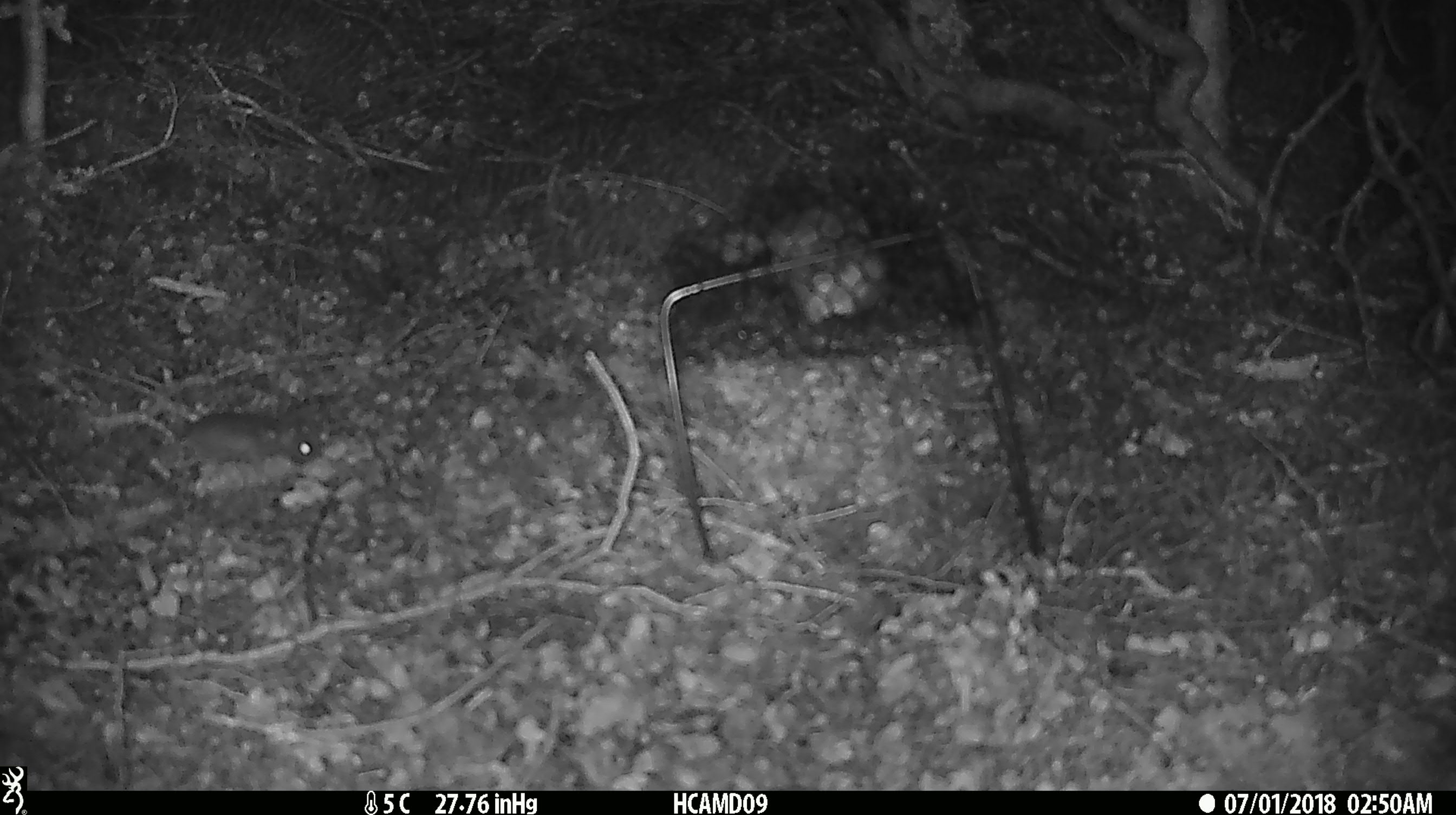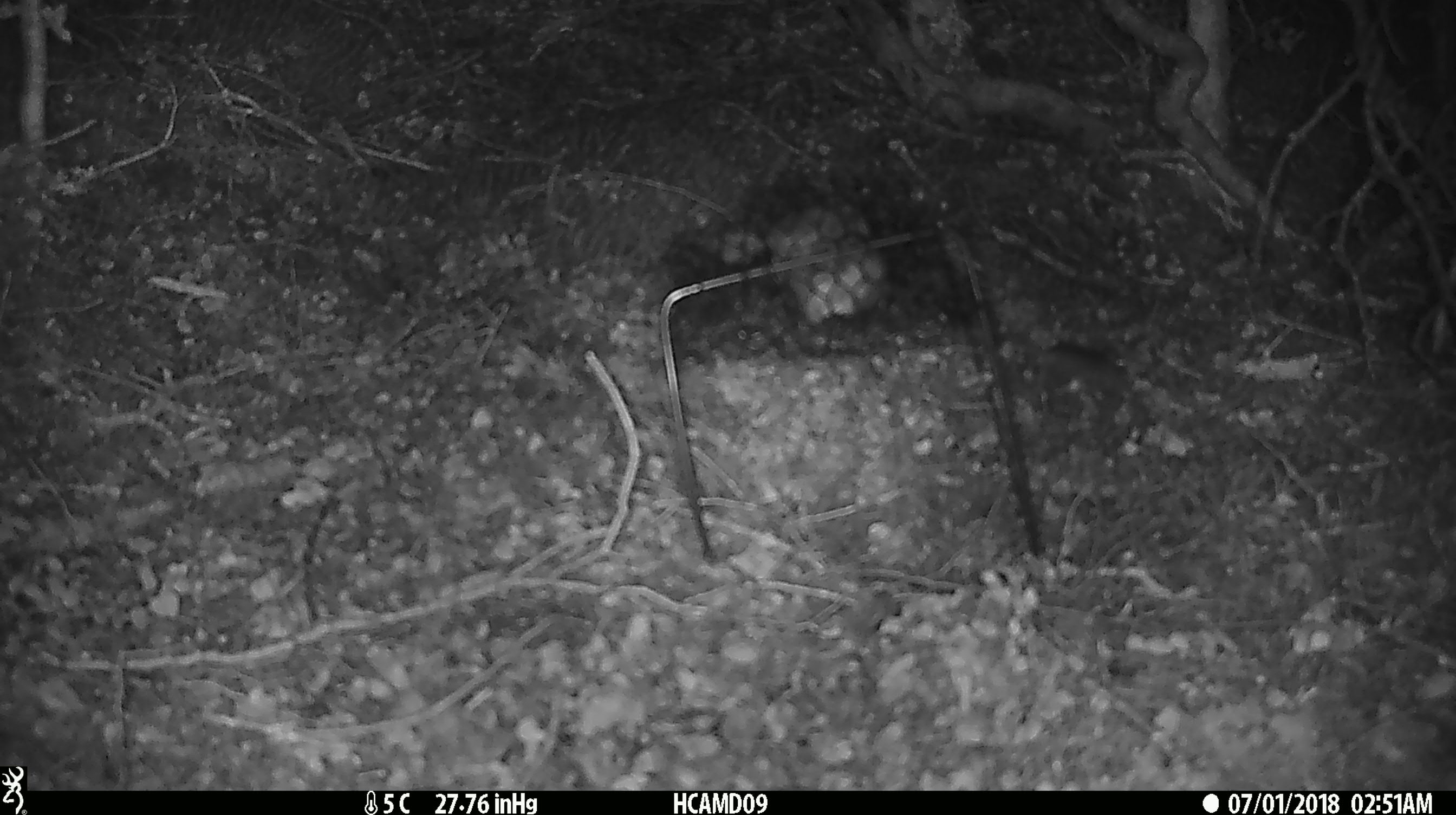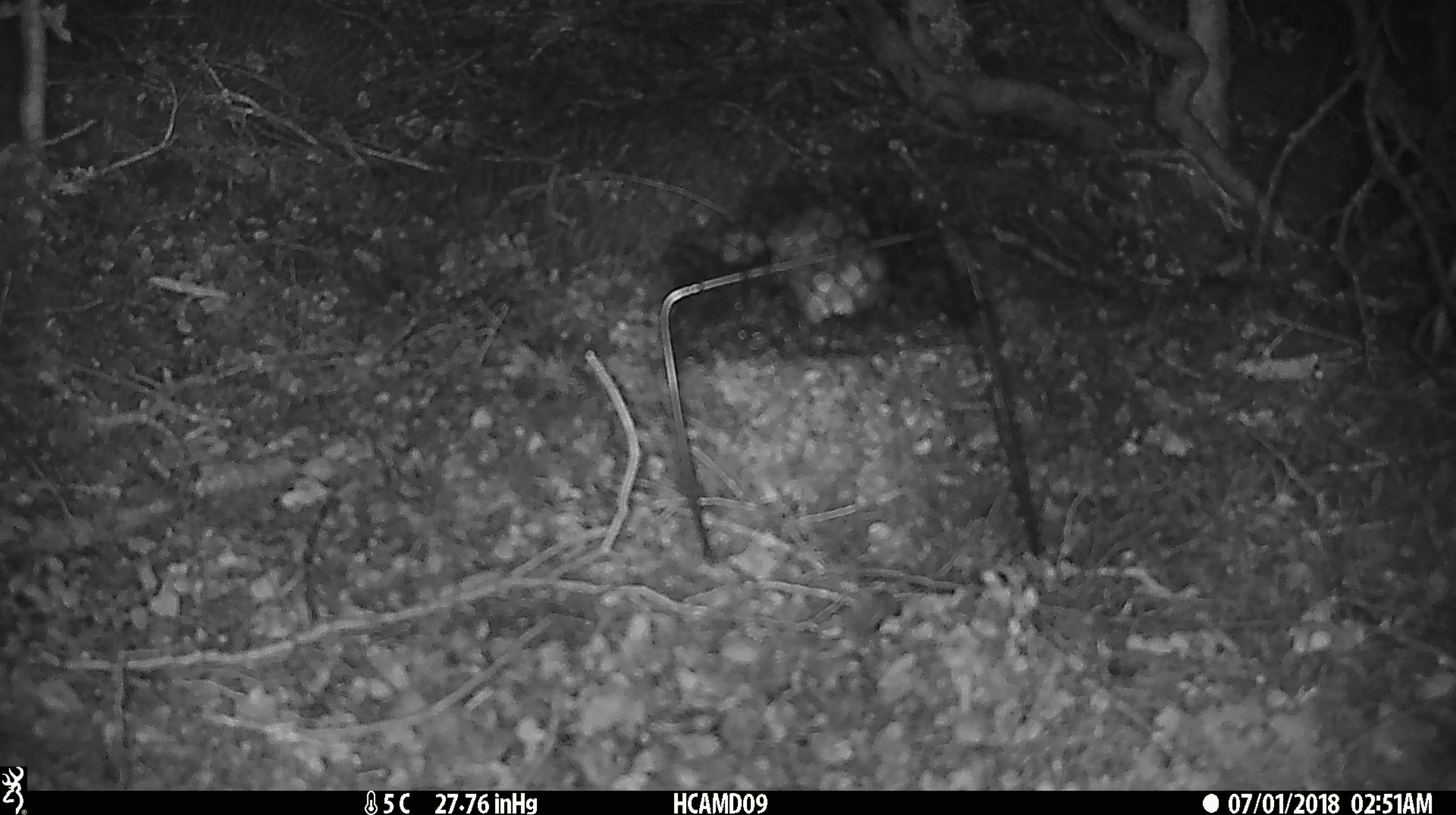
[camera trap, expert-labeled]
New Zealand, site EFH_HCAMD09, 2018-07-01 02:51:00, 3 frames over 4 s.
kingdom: Animalia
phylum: Chordata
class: Mammalia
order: Rodentia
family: Muridae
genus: Mus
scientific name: Mus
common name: mouse